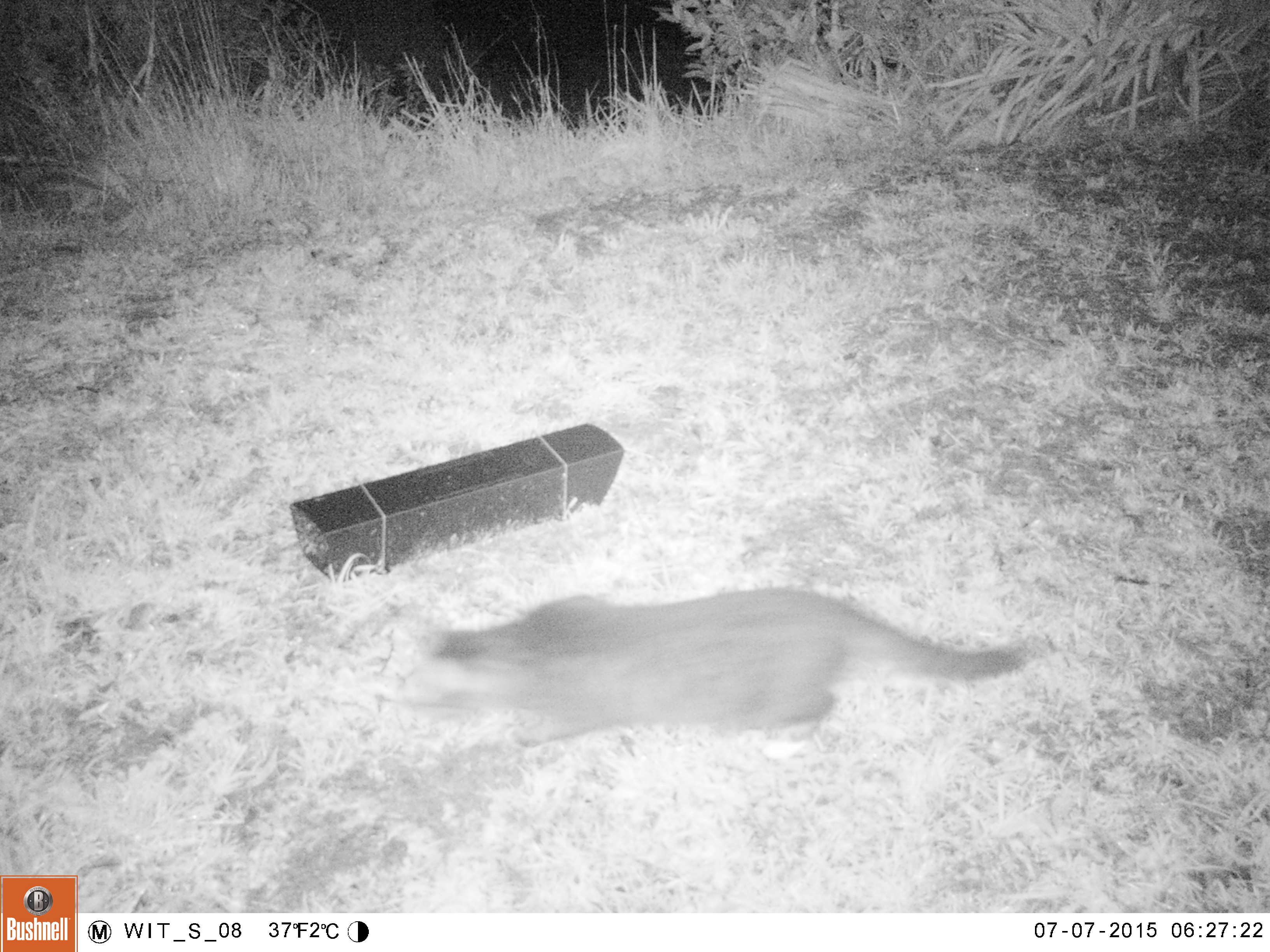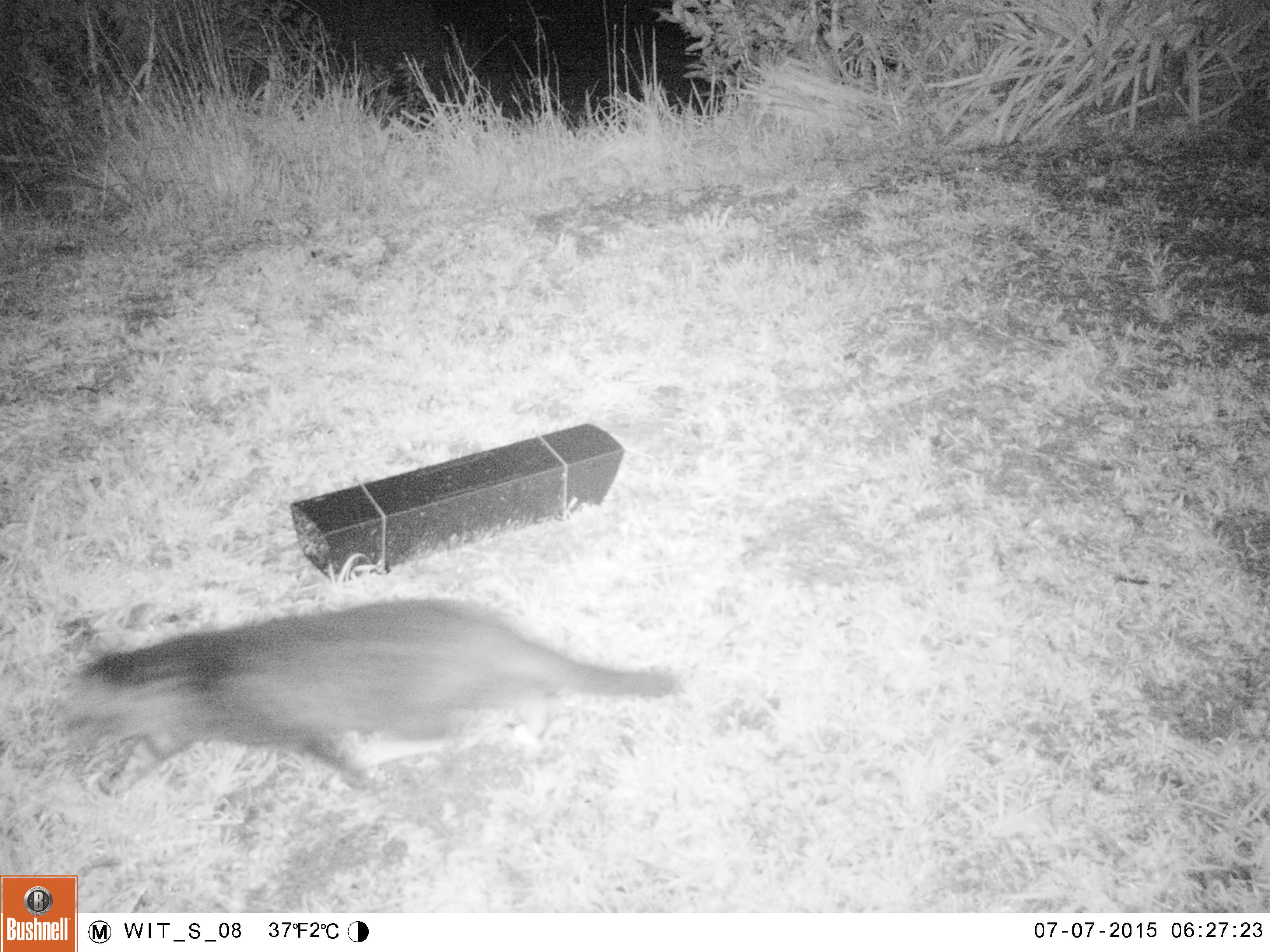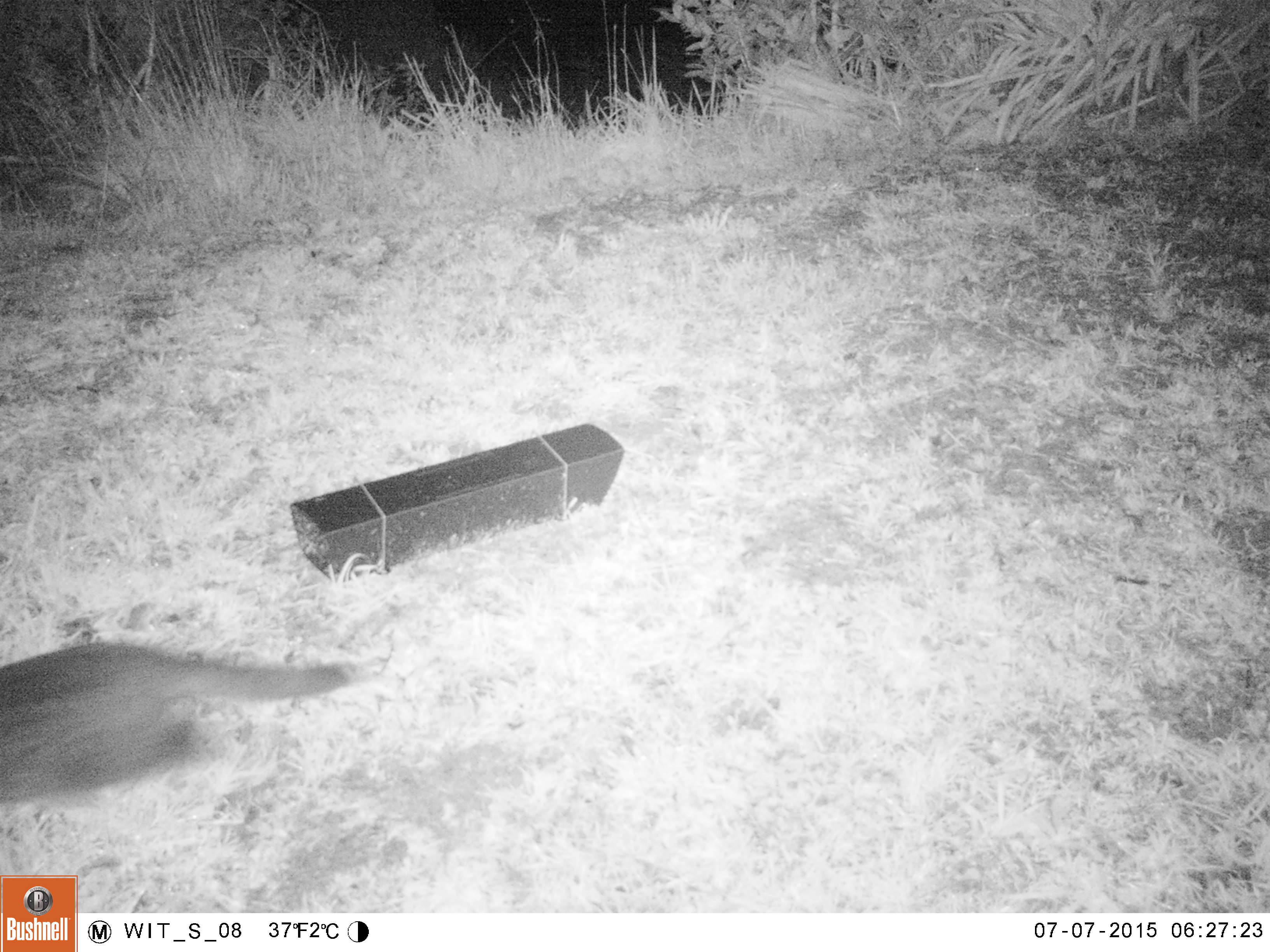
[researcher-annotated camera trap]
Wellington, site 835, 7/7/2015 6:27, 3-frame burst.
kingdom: Animalia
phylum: Chordata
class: Mammalia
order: Carnivora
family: Felidae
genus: Felis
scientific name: Felis catus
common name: cat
Cat (Felis catus).